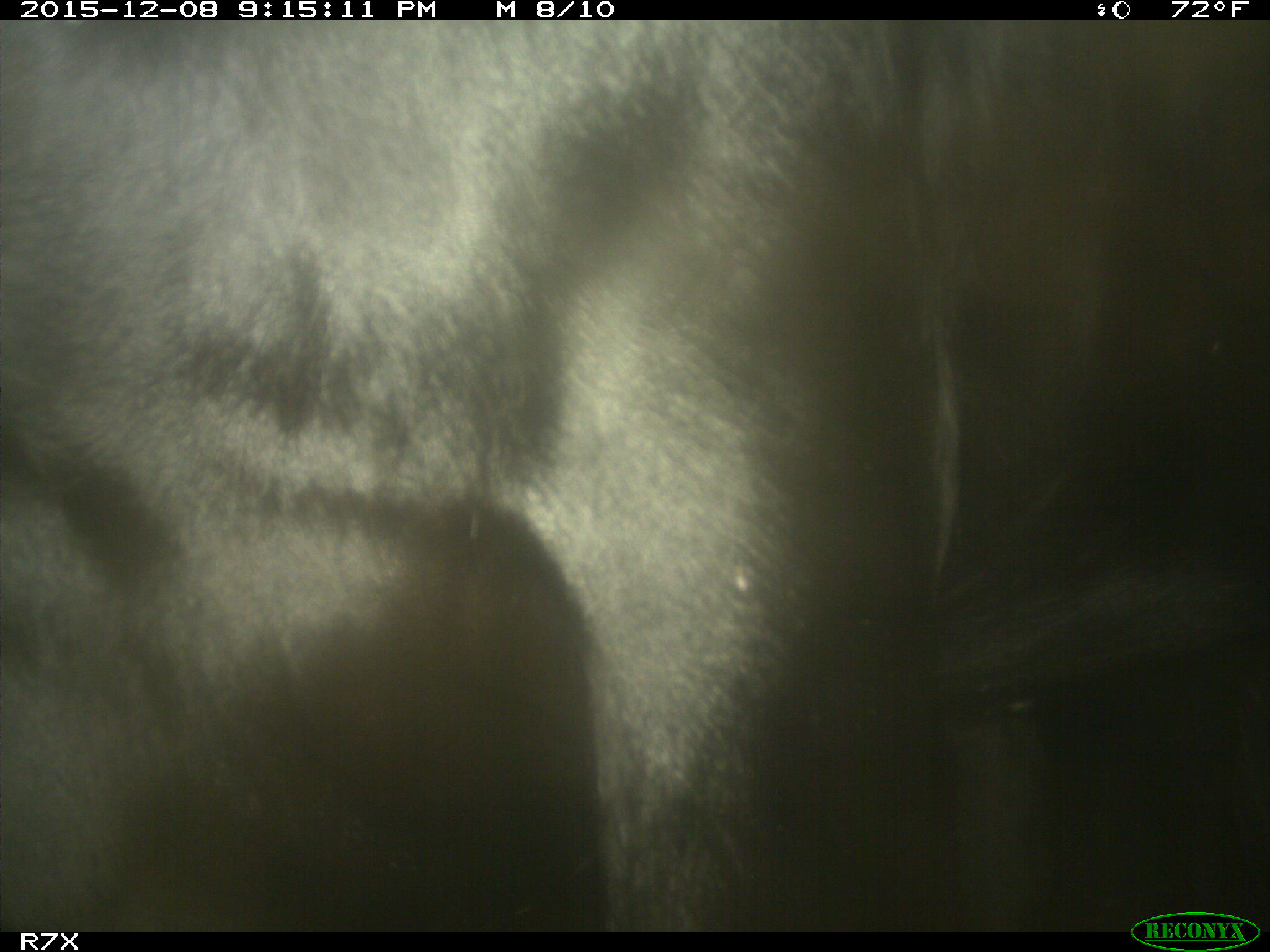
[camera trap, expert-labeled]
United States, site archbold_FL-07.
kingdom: Animalia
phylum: Chordata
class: Mammalia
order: Artiodactyla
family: Bovidae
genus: Bos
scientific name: Bos taurus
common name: domestic cow